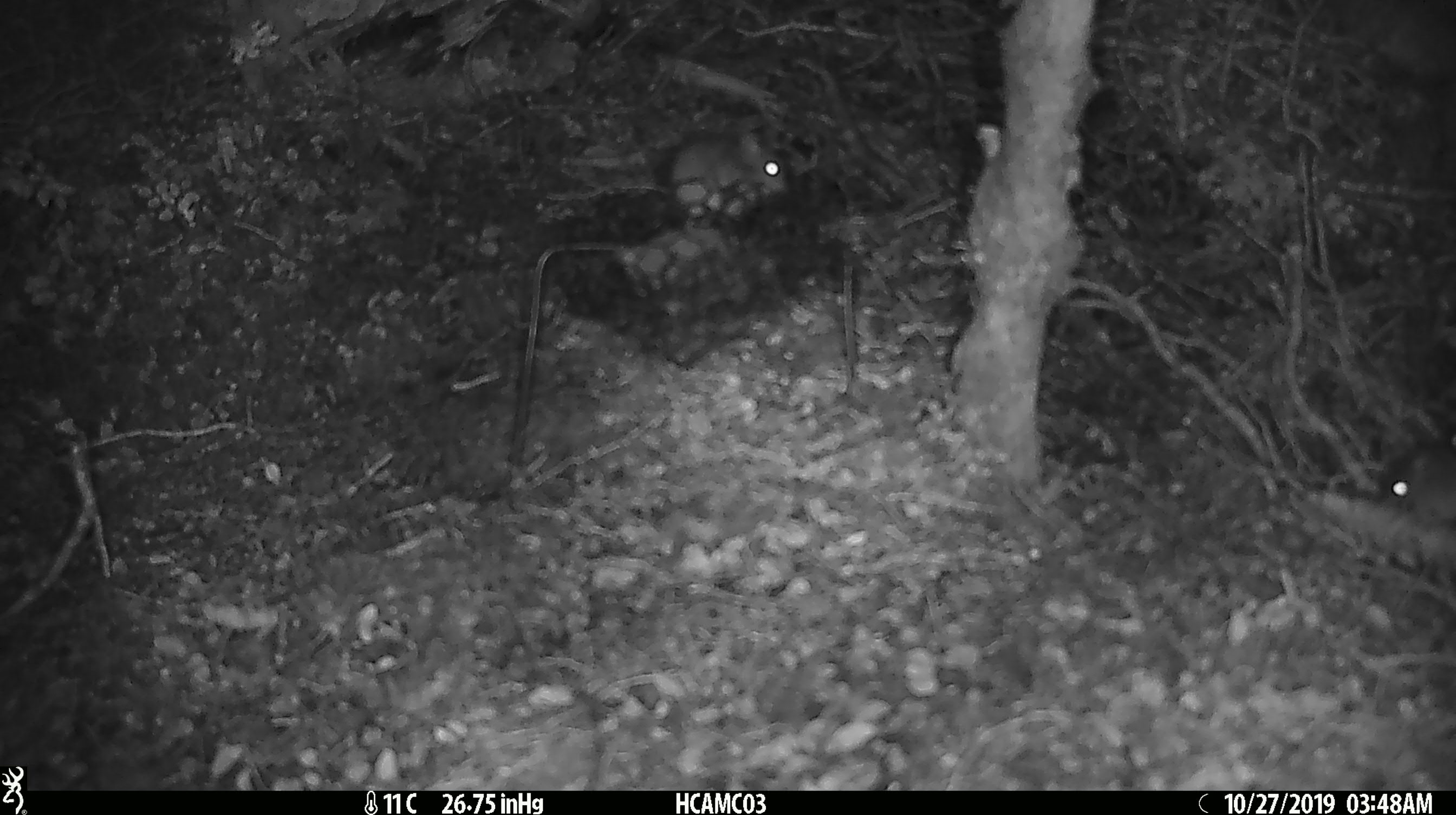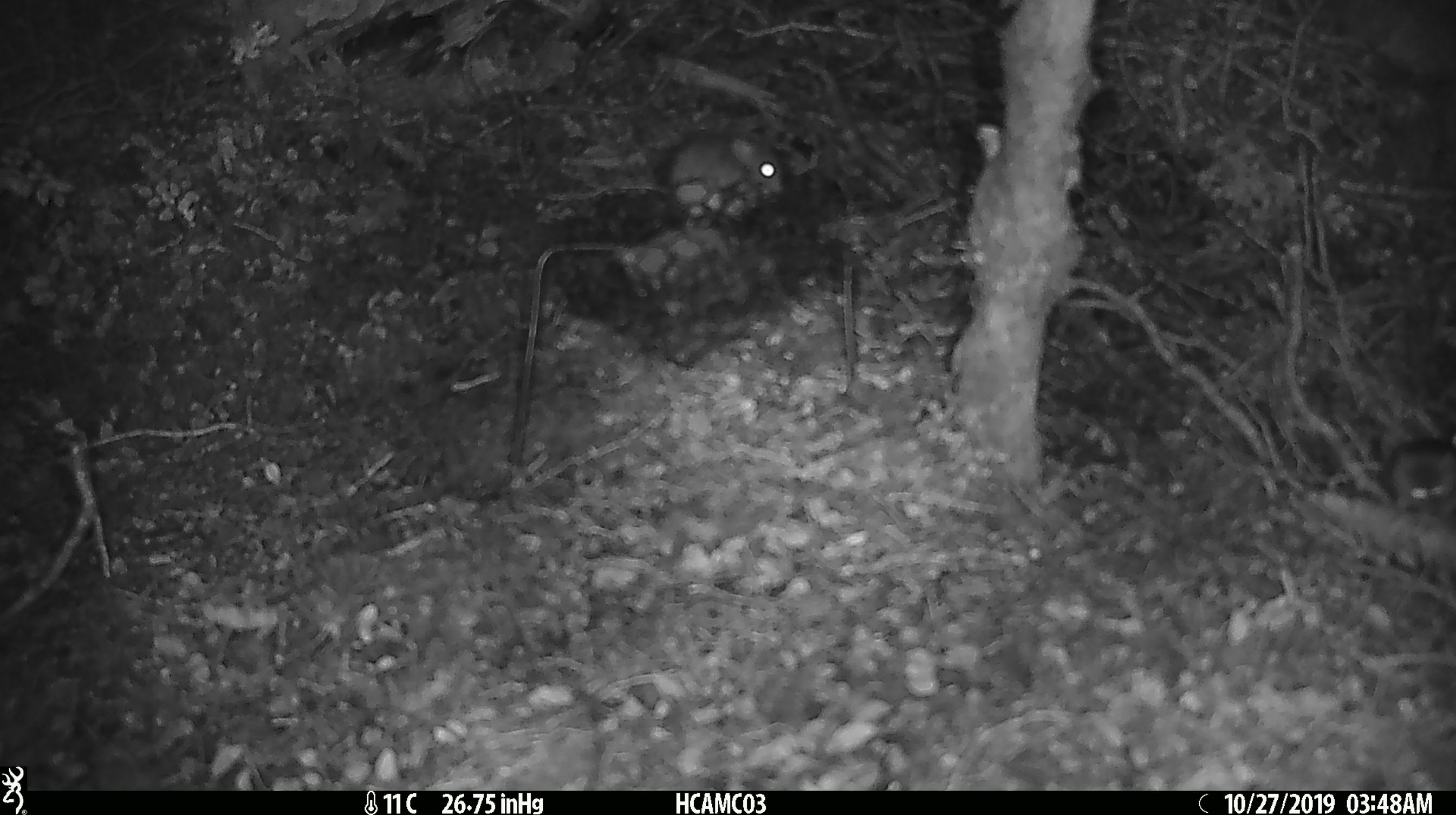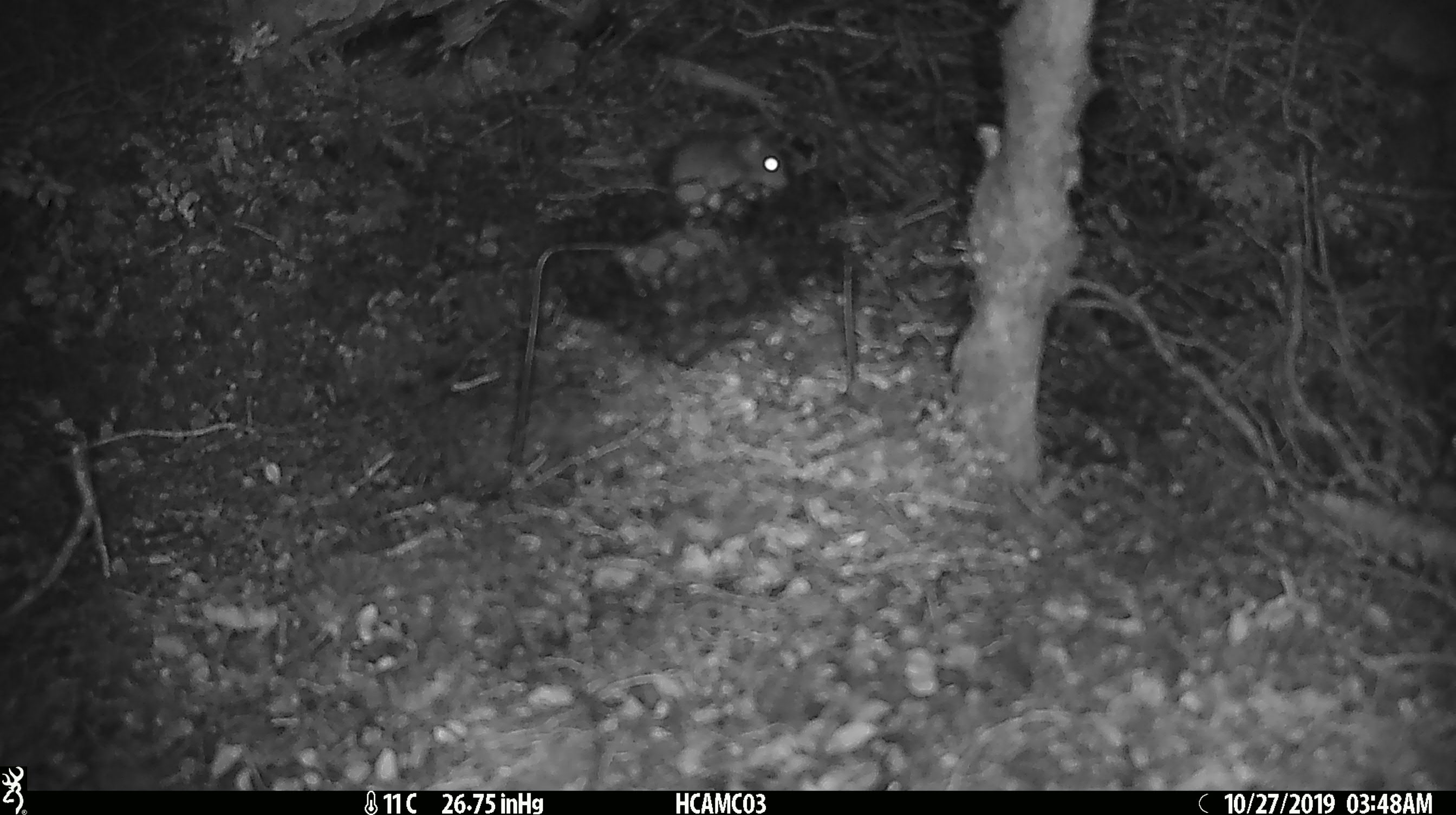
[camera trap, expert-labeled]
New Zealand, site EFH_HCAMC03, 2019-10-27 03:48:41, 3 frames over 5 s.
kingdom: Animalia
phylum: Chordata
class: Mammalia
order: Rodentia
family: Muridae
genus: Mus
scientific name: Mus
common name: mouse